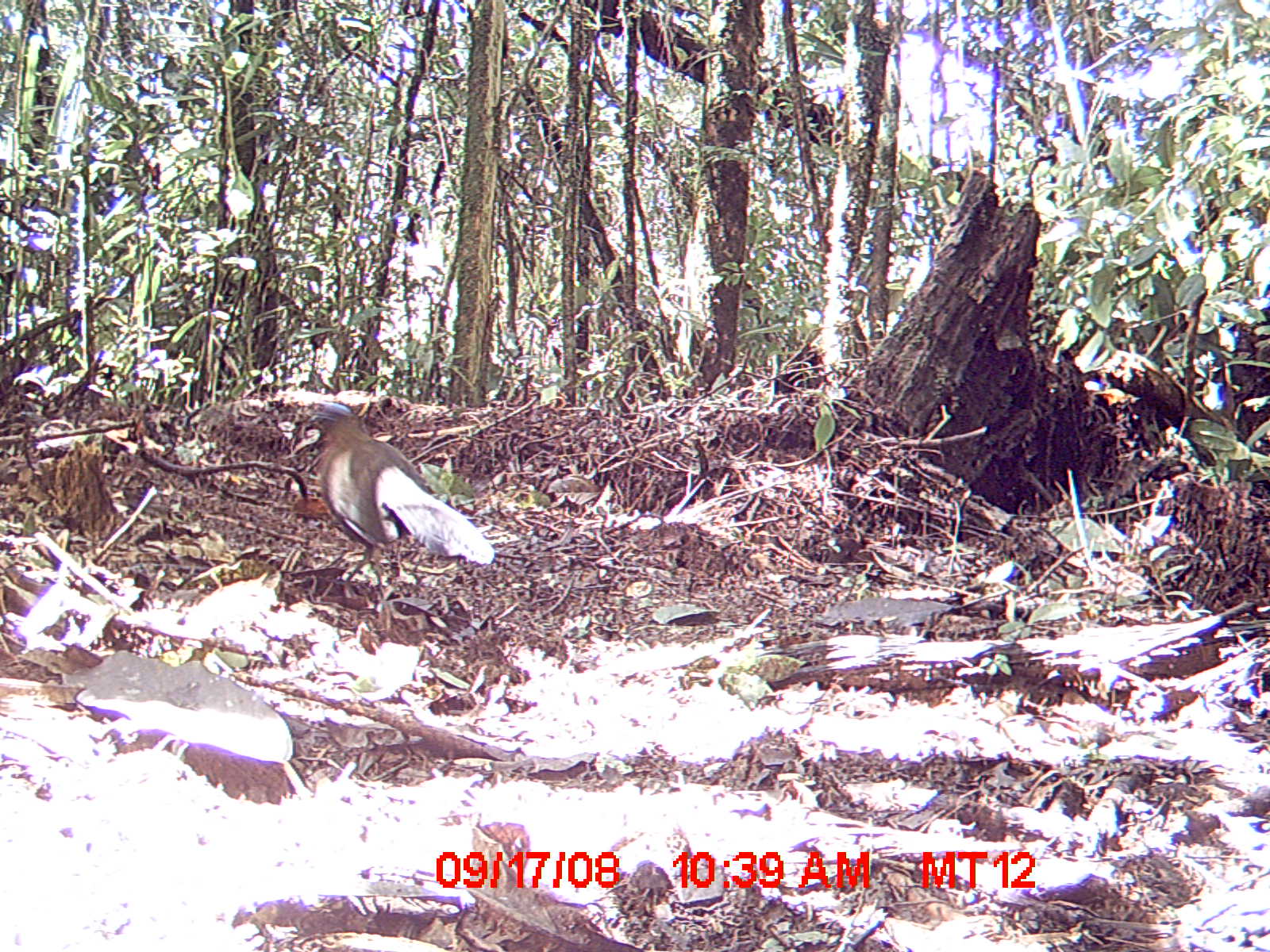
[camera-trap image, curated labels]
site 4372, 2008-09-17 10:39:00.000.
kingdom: Animalia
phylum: Chordata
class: Aves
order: Cuculiformes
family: Cuculidae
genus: Coua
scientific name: Coua serriana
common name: red-breasted coua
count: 1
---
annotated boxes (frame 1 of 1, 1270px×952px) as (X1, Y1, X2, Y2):
coua serriana: (301, 401, 495, 601)